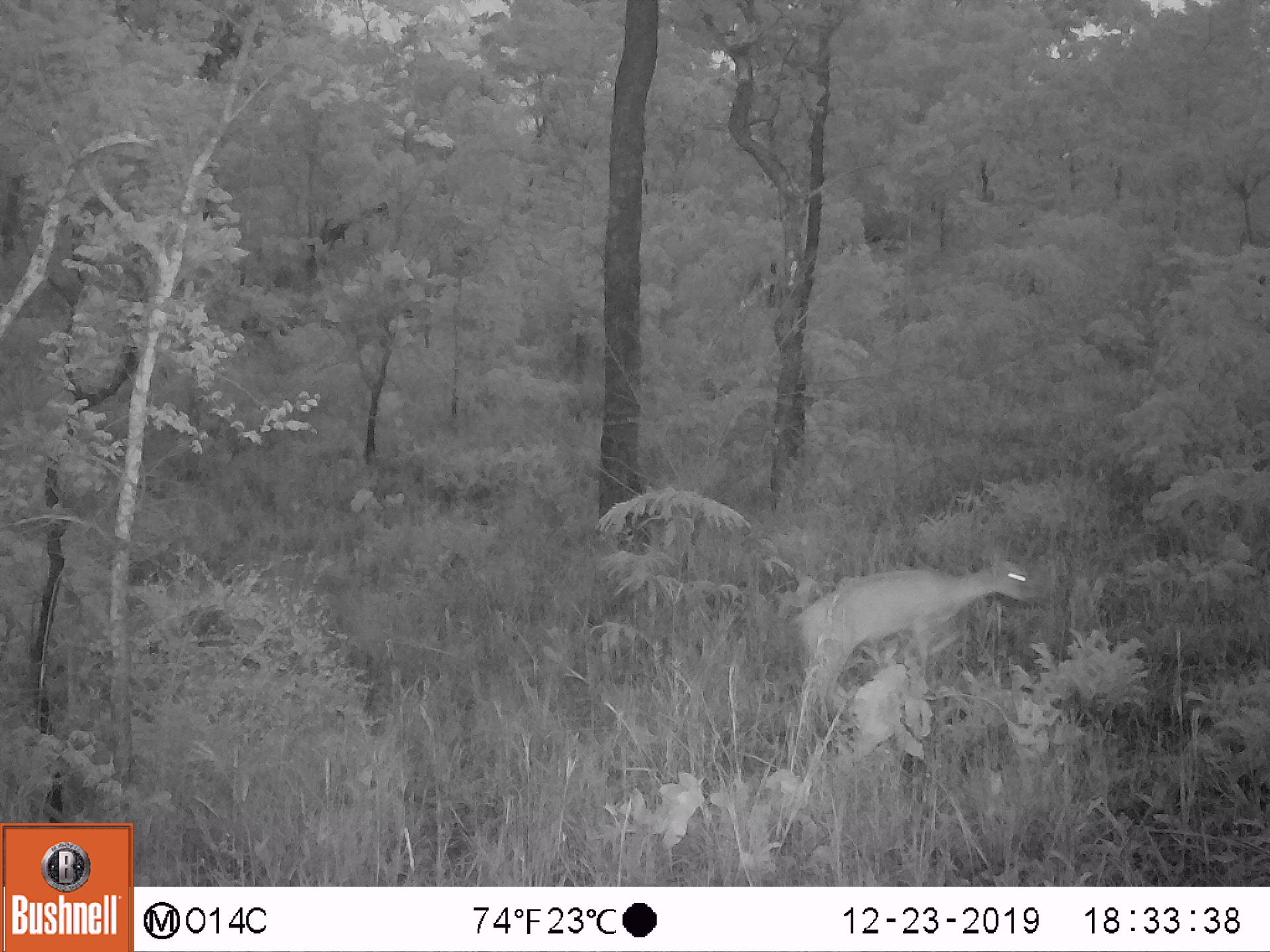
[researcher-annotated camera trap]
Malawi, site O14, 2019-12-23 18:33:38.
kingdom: Animalia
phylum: Chordata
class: Mammalia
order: Artiodactyla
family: Bovidae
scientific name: Antilopinae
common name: small antelope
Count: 1.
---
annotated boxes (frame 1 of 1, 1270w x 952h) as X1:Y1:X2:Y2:
small antelope: 778:538:1053:756